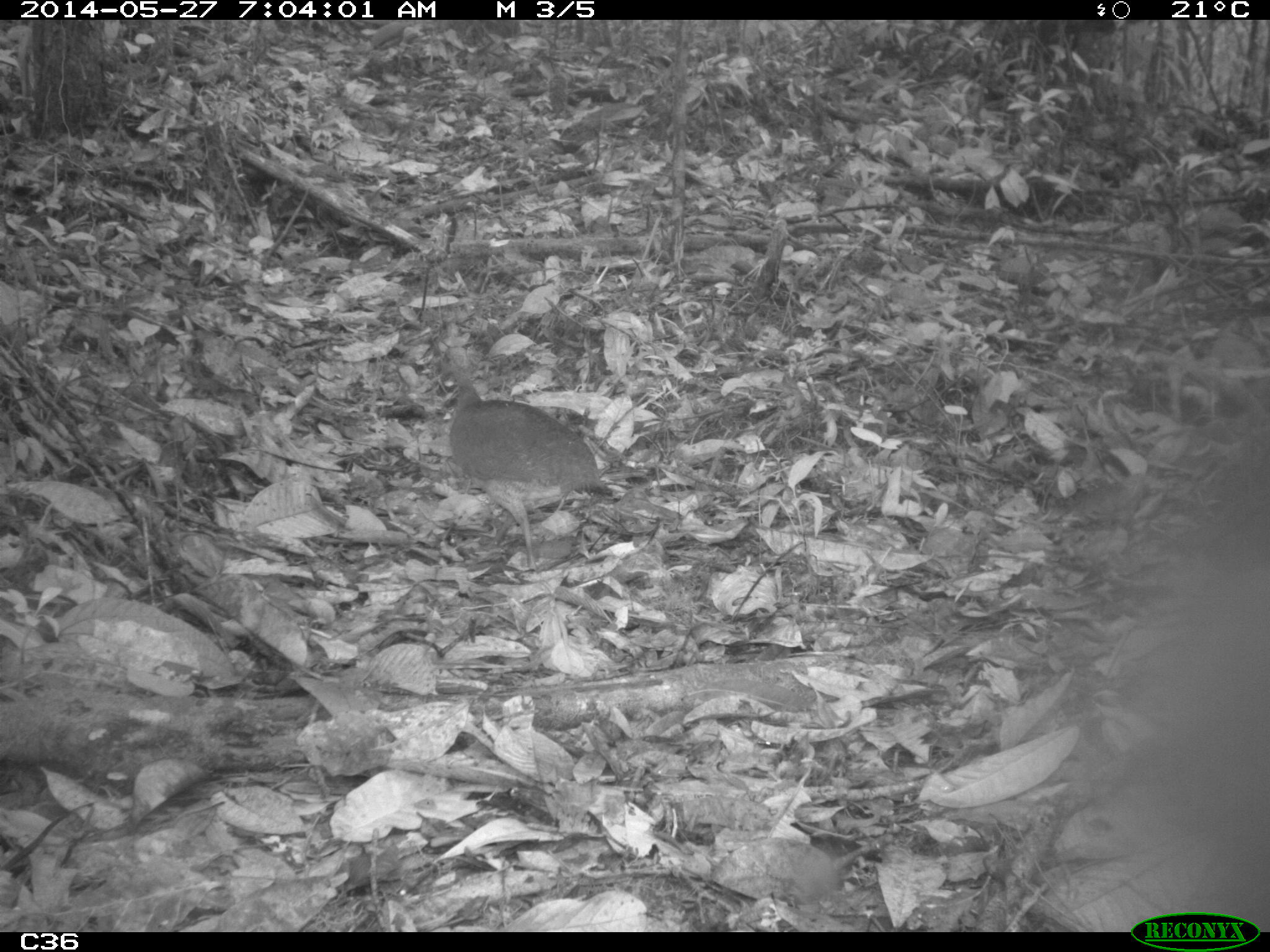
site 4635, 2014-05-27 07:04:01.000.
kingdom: Animalia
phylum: Chordata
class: Aves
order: Tinamiformes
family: Tinamidae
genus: Tinamus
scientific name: Tinamus major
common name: great tinamou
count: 1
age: adult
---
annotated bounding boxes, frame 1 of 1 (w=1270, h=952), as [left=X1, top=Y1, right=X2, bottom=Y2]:
tinamus major: [left=438, top=344, right=605, bottom=571]